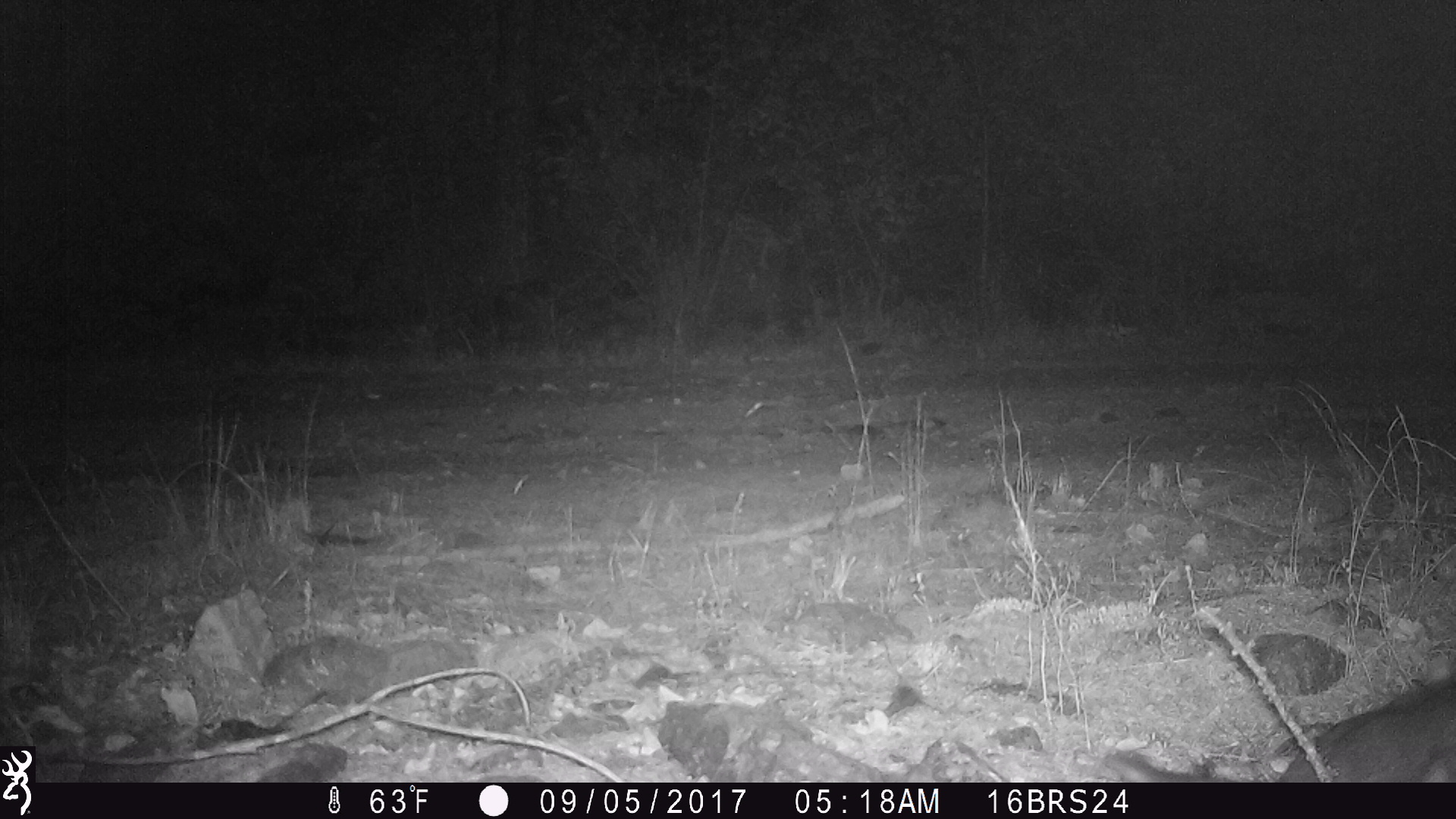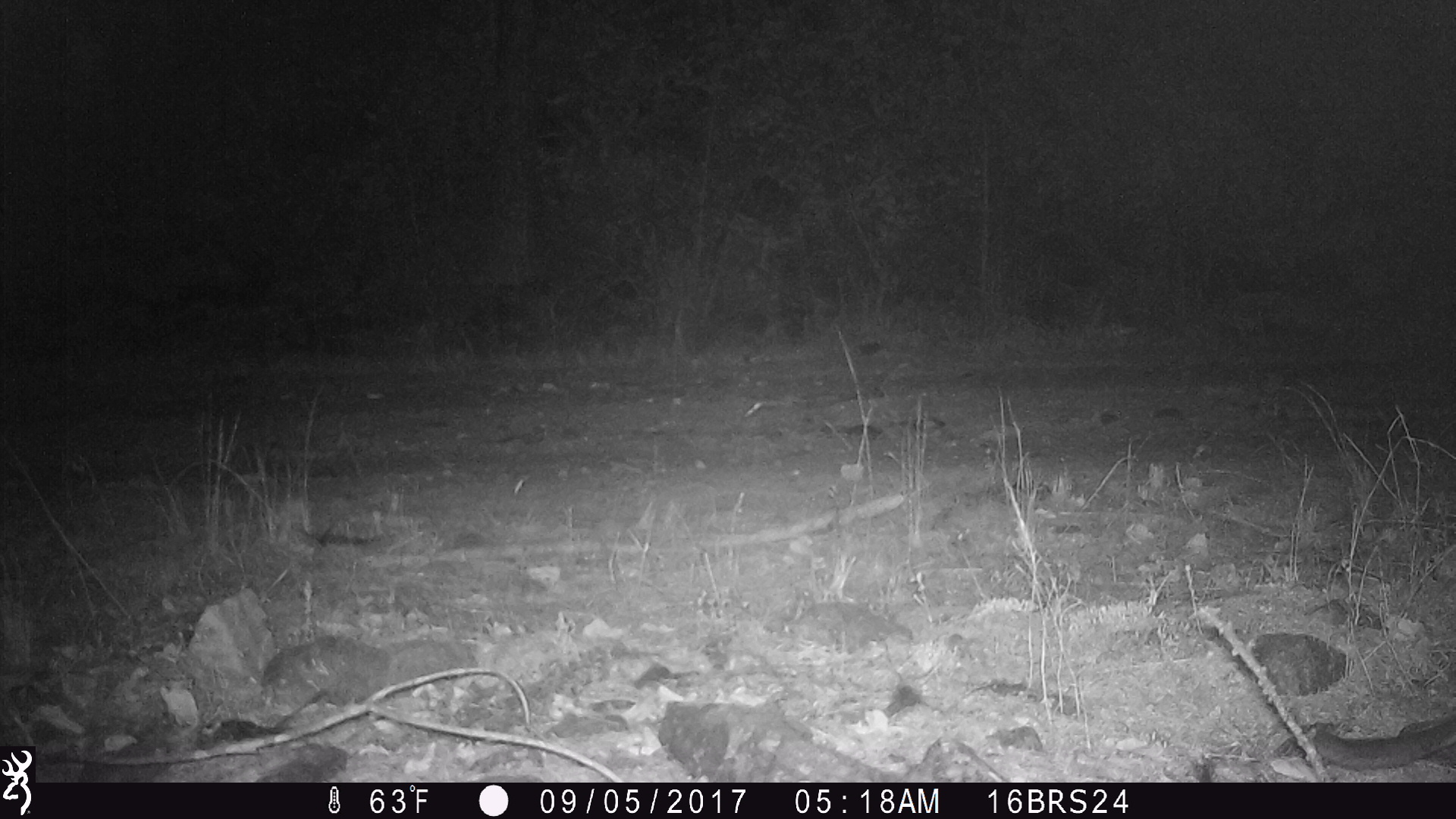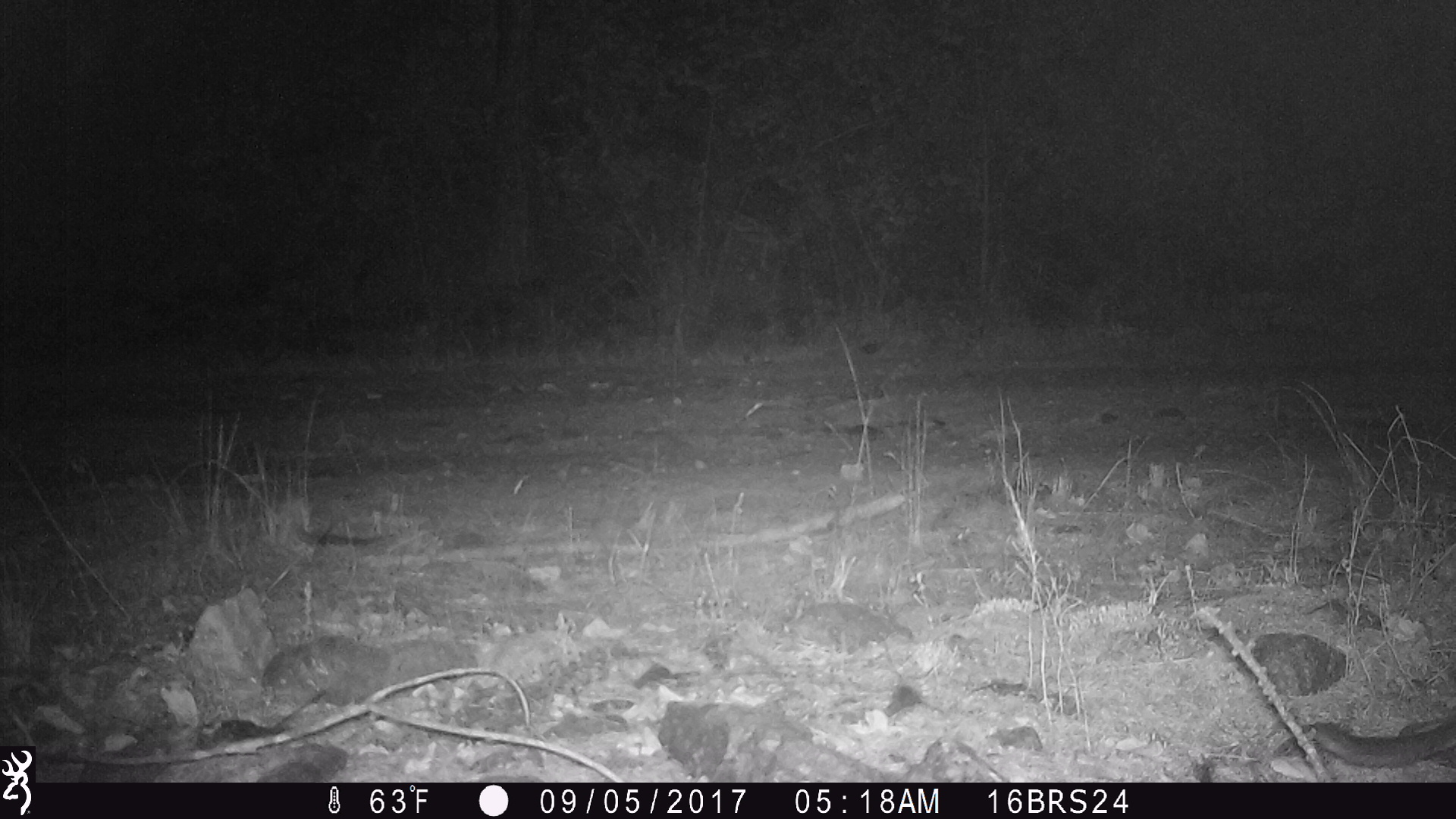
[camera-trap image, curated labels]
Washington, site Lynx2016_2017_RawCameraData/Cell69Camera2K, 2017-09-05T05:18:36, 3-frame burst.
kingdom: Animalia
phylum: Chordata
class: Mammalia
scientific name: Mammalia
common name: small mammal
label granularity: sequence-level